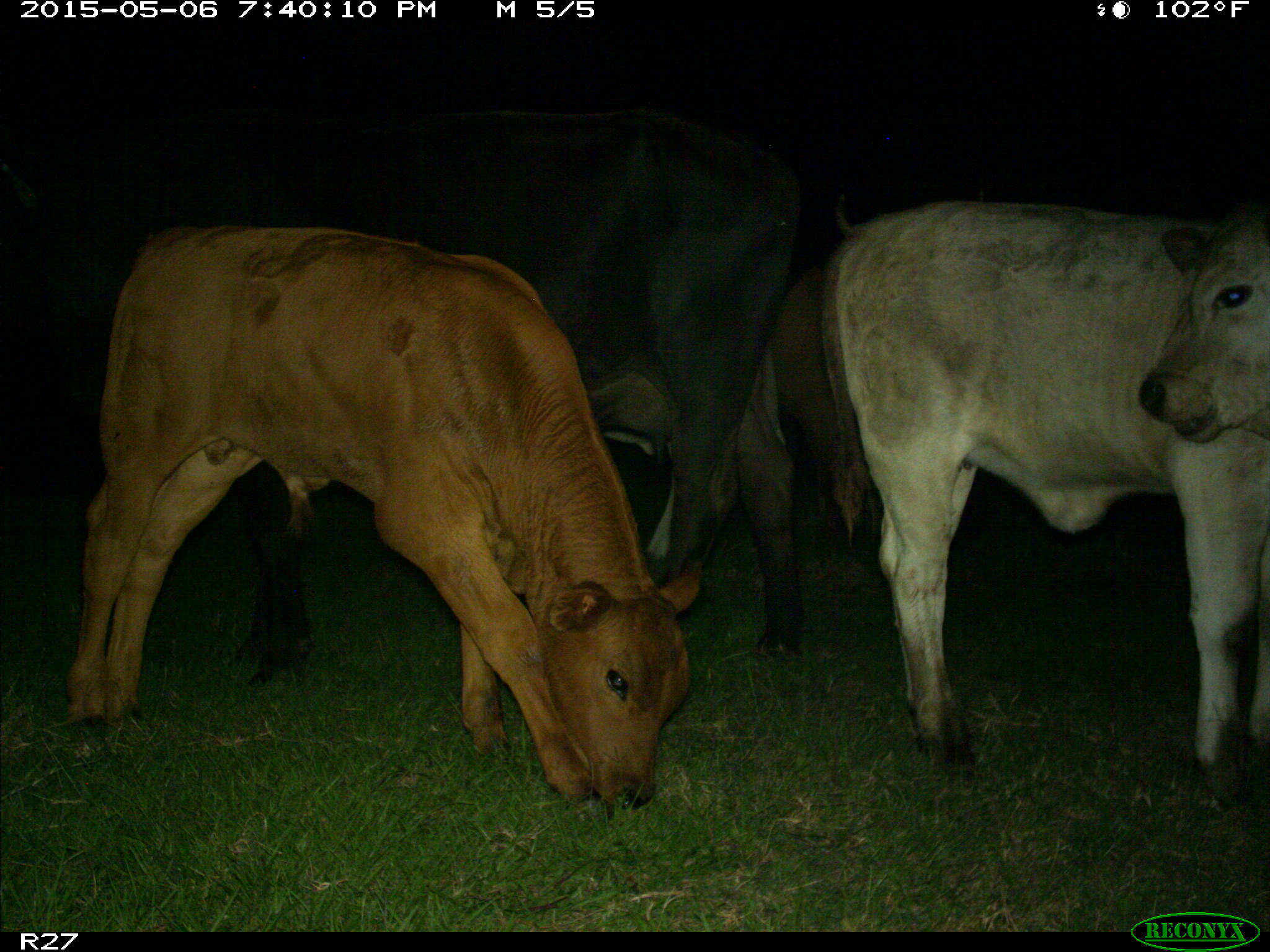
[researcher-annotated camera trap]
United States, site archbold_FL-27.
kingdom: Animalia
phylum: Chordata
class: Mammalia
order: Artiodactyla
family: Bovidae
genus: Bos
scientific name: Bos taurus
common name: domestic cow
Bos taurus (domestic cow).